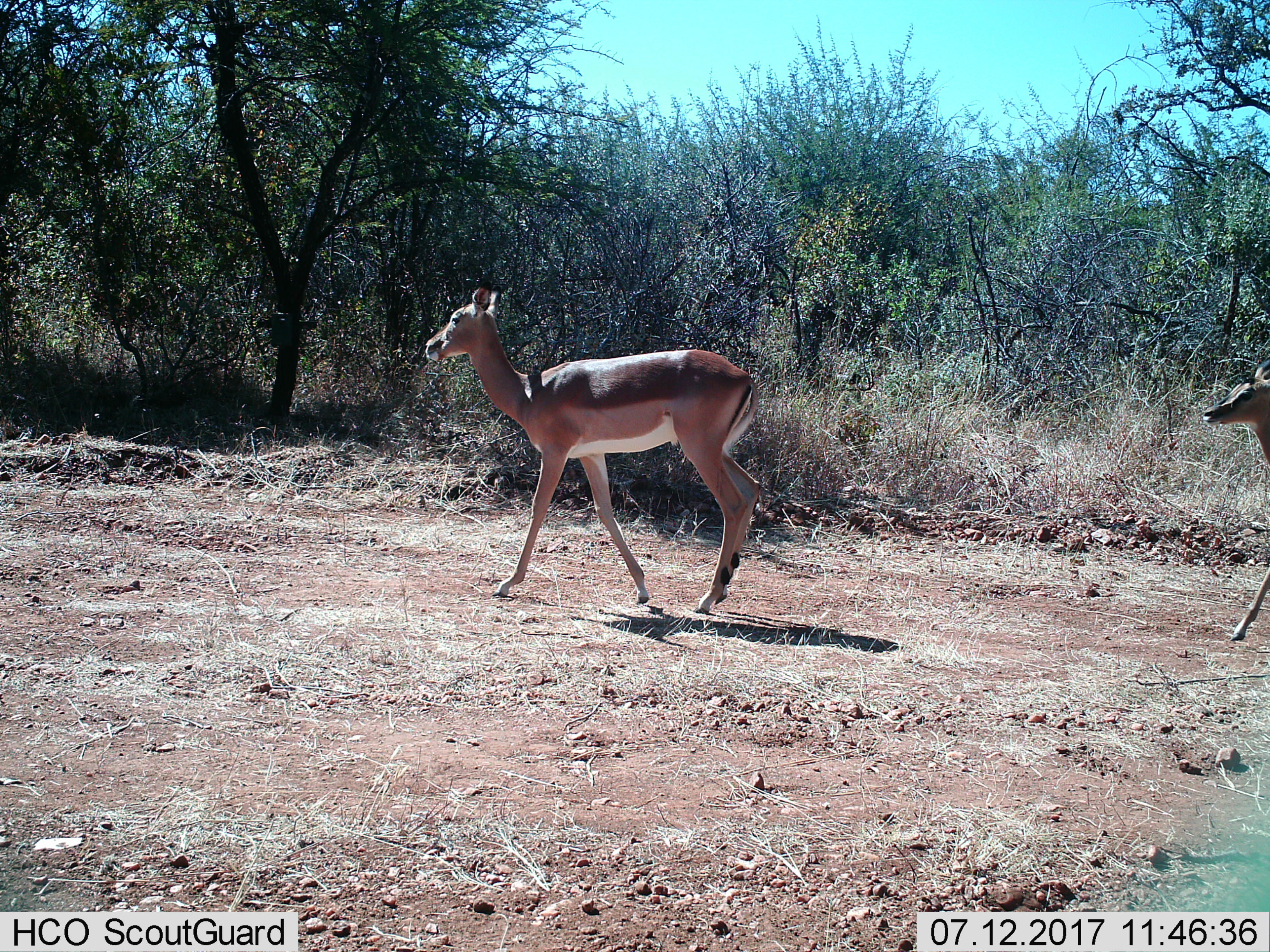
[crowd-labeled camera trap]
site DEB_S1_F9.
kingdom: Animalia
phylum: Chordata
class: Mammalia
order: Artiodactyla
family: Bovidae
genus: Aepyceros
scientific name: Aepyceros melampus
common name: impala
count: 2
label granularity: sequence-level